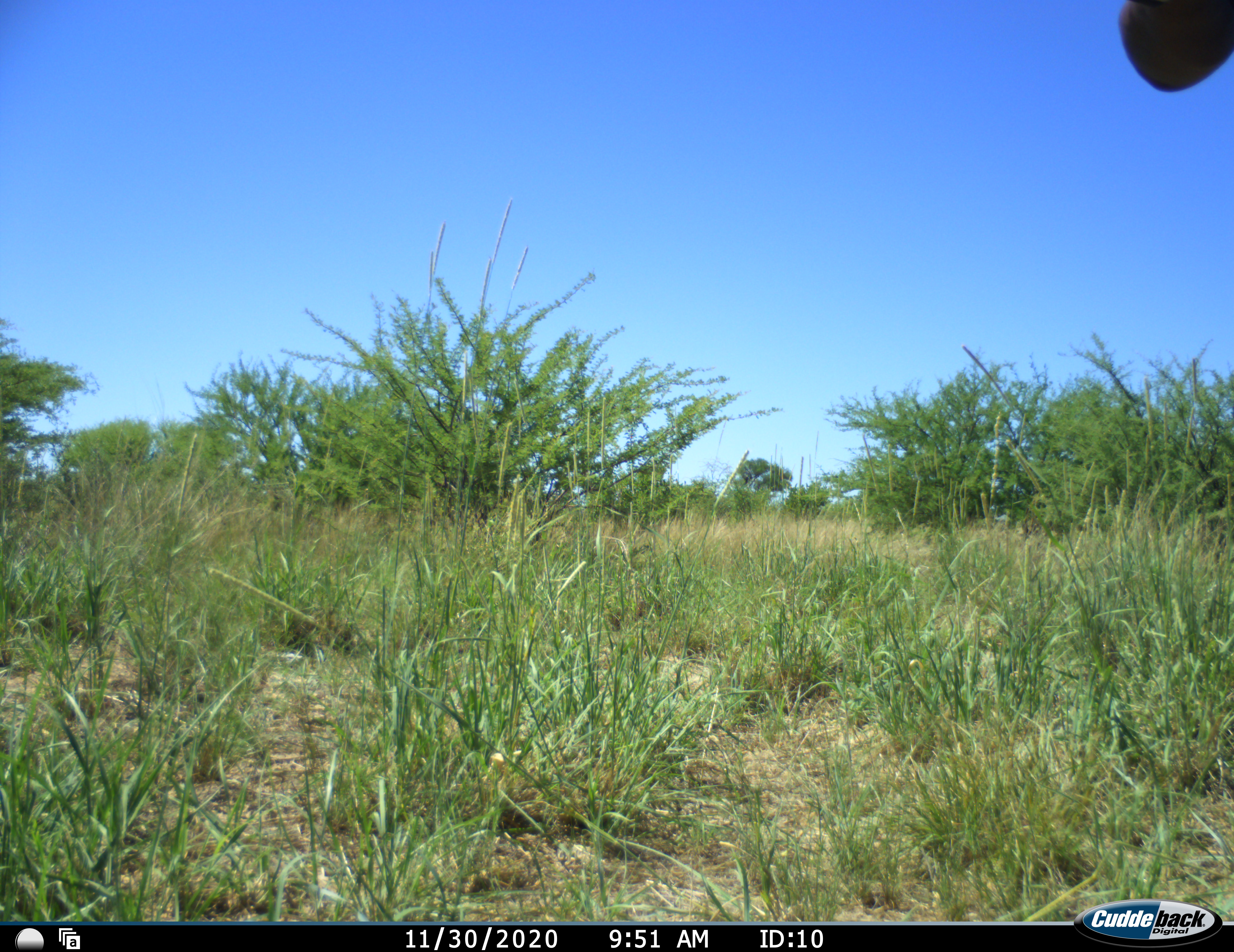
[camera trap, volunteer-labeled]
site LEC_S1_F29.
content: unidentified animal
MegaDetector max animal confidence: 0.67